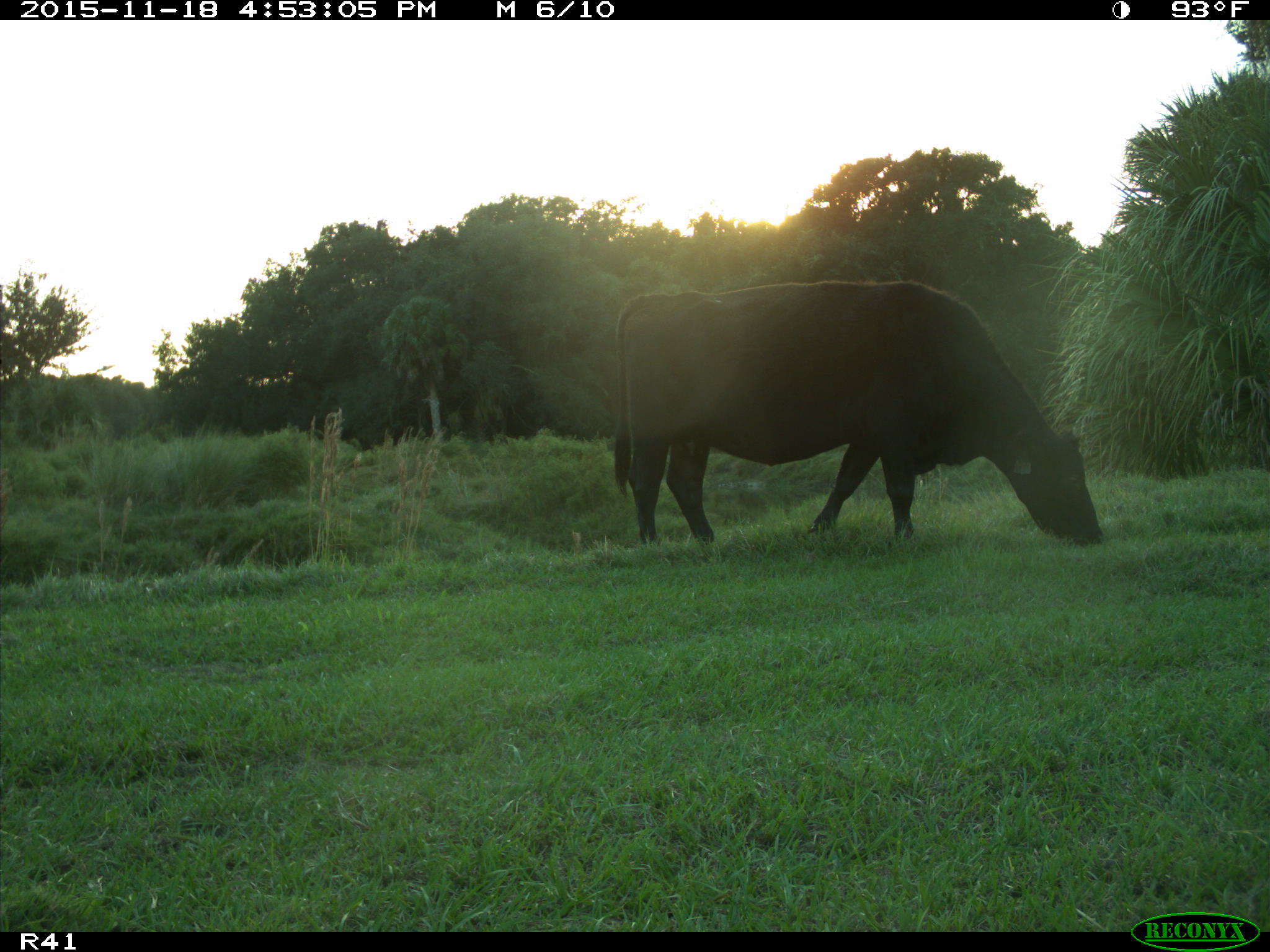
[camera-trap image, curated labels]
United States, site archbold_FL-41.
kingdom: Animalia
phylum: Chordata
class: Mammalia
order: Artiodactyla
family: Bovidae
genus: Bos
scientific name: Bos taurus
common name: domestic cow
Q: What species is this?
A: Bos taurus (domestic cow).